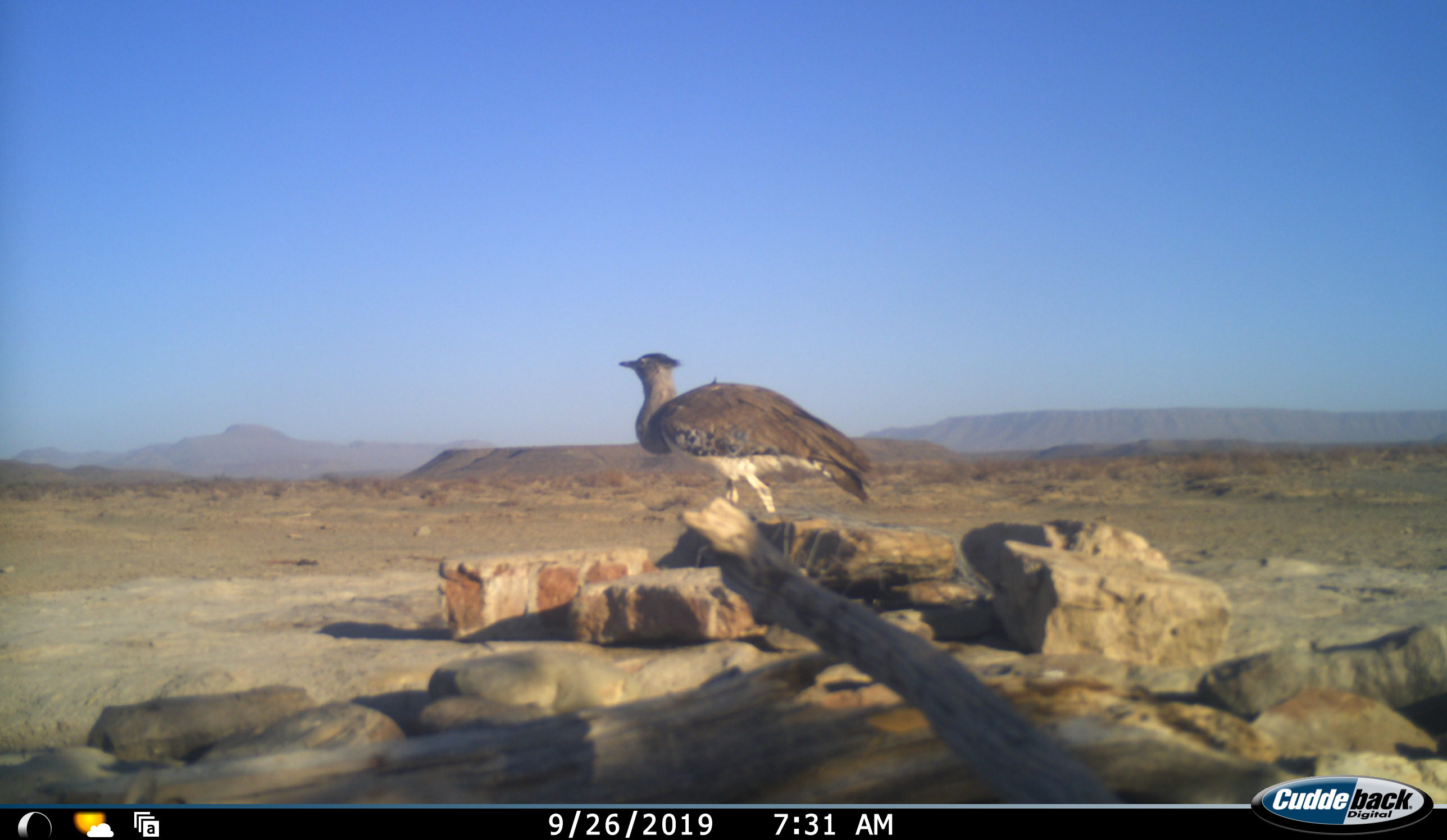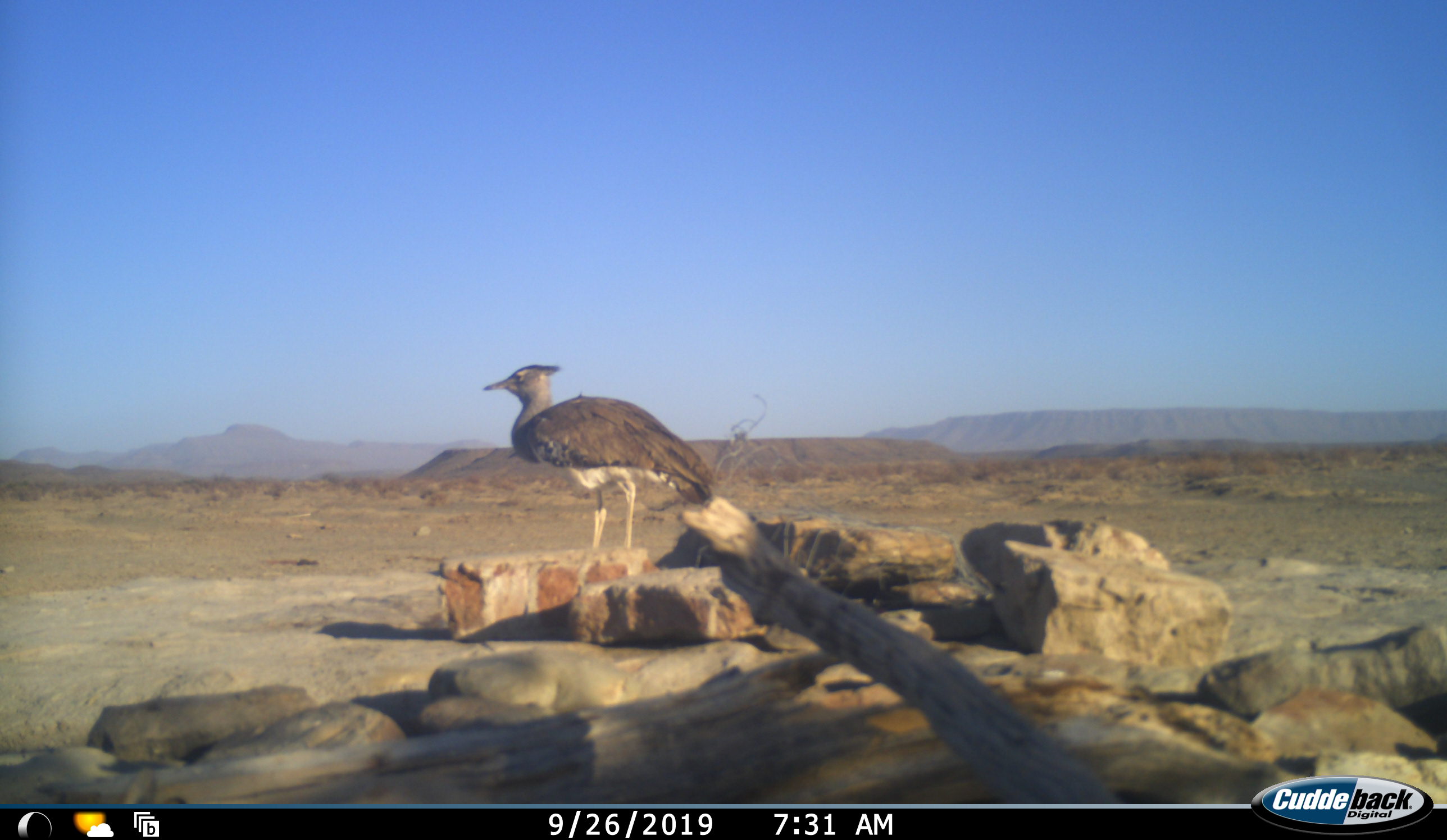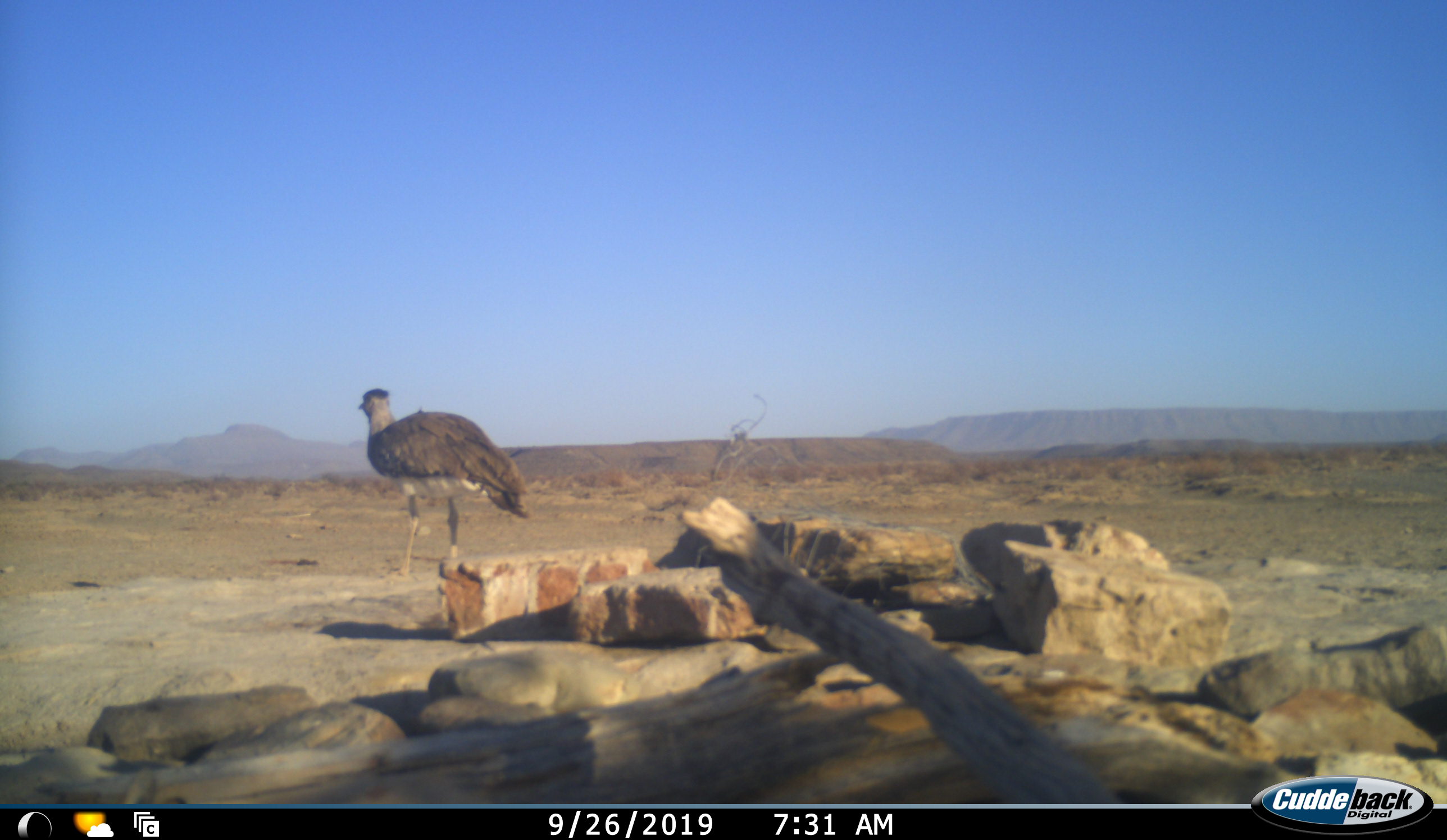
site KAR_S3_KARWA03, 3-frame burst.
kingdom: Animalia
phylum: Chordata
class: Aves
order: Otidiformes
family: Otididae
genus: Ardeotis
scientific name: Ardeotis kori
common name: kori bustard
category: bustardkori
Bustardkori (kori bustard) (Ardeotis kori), count 1. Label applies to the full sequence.